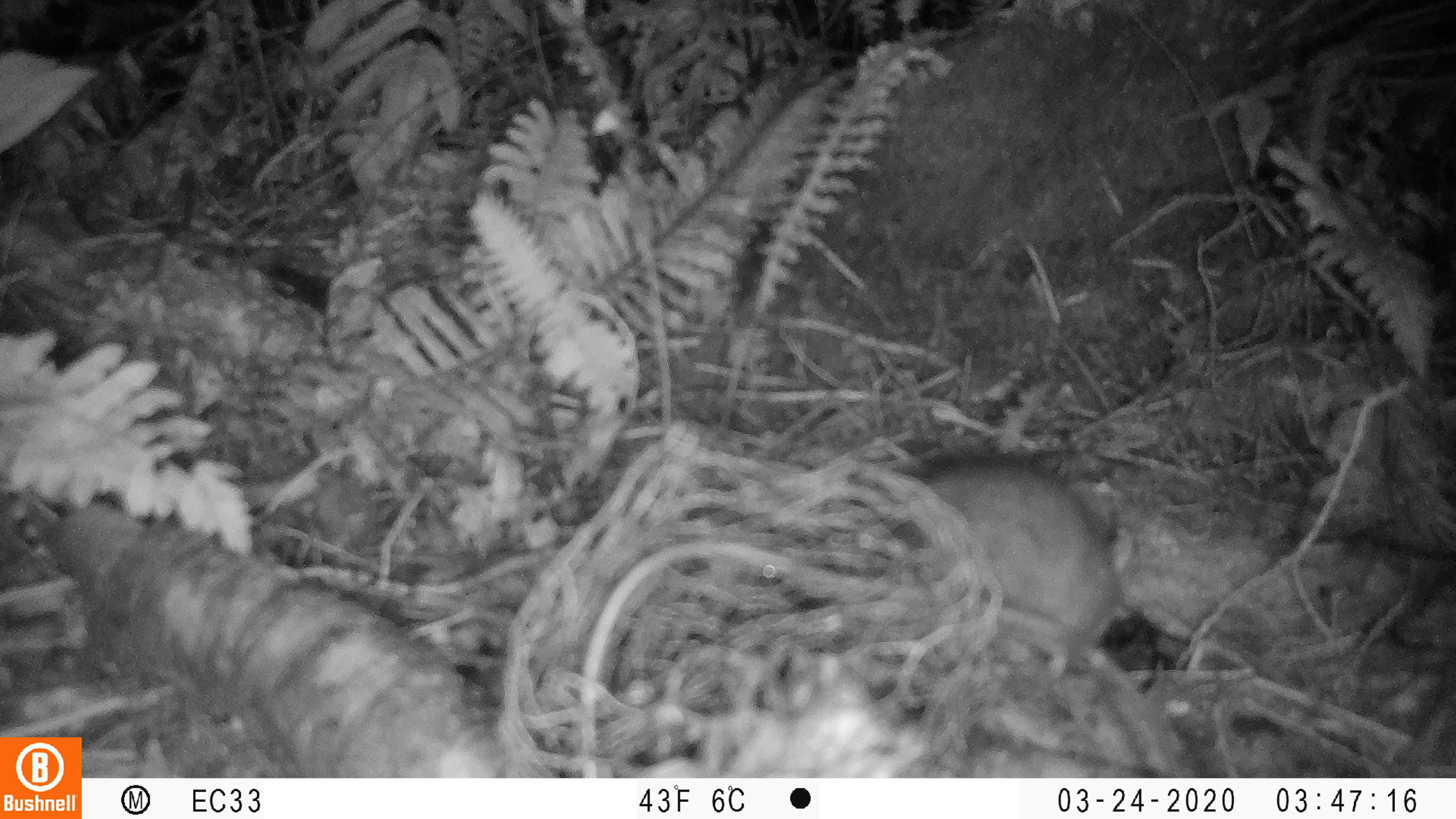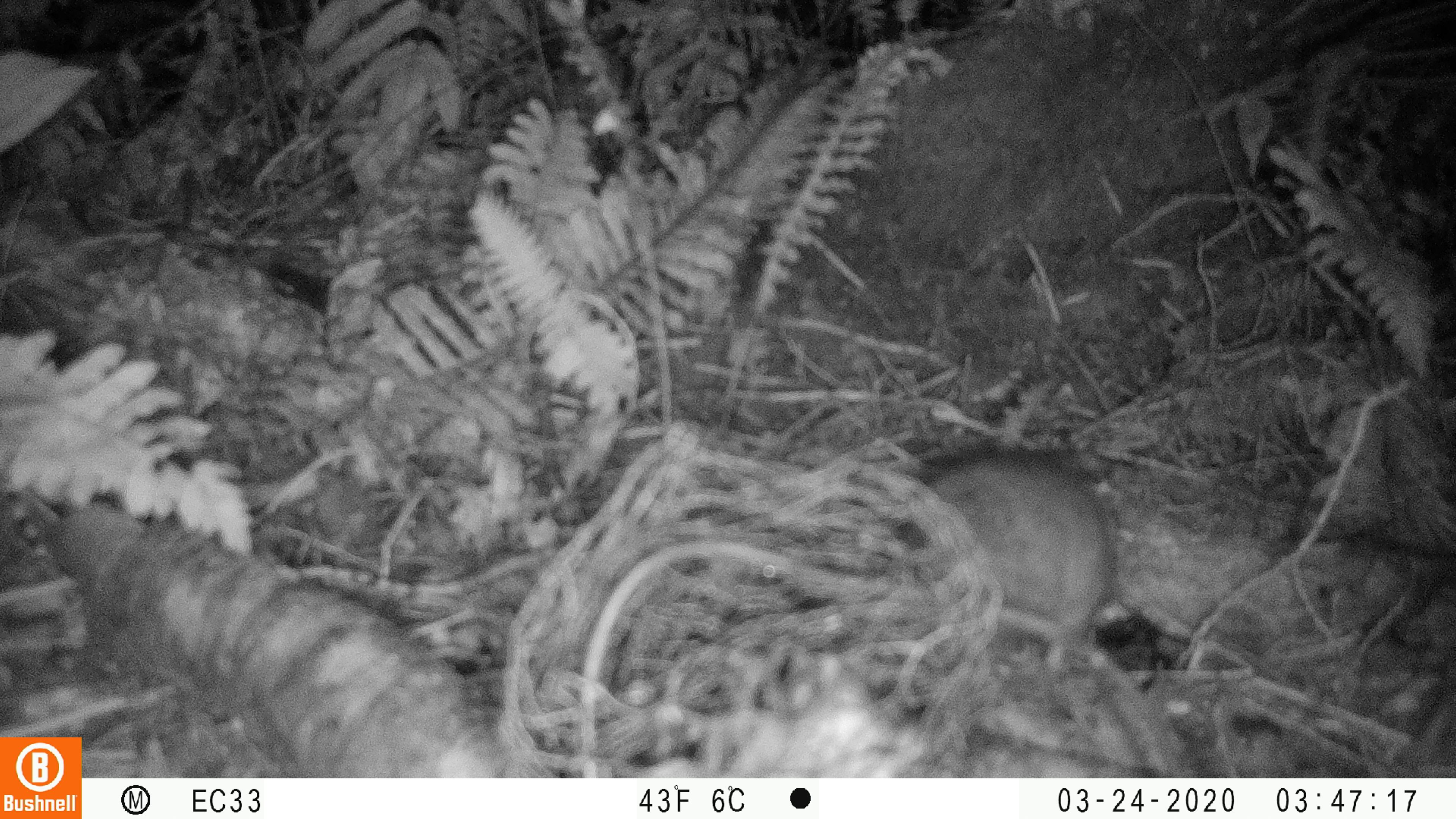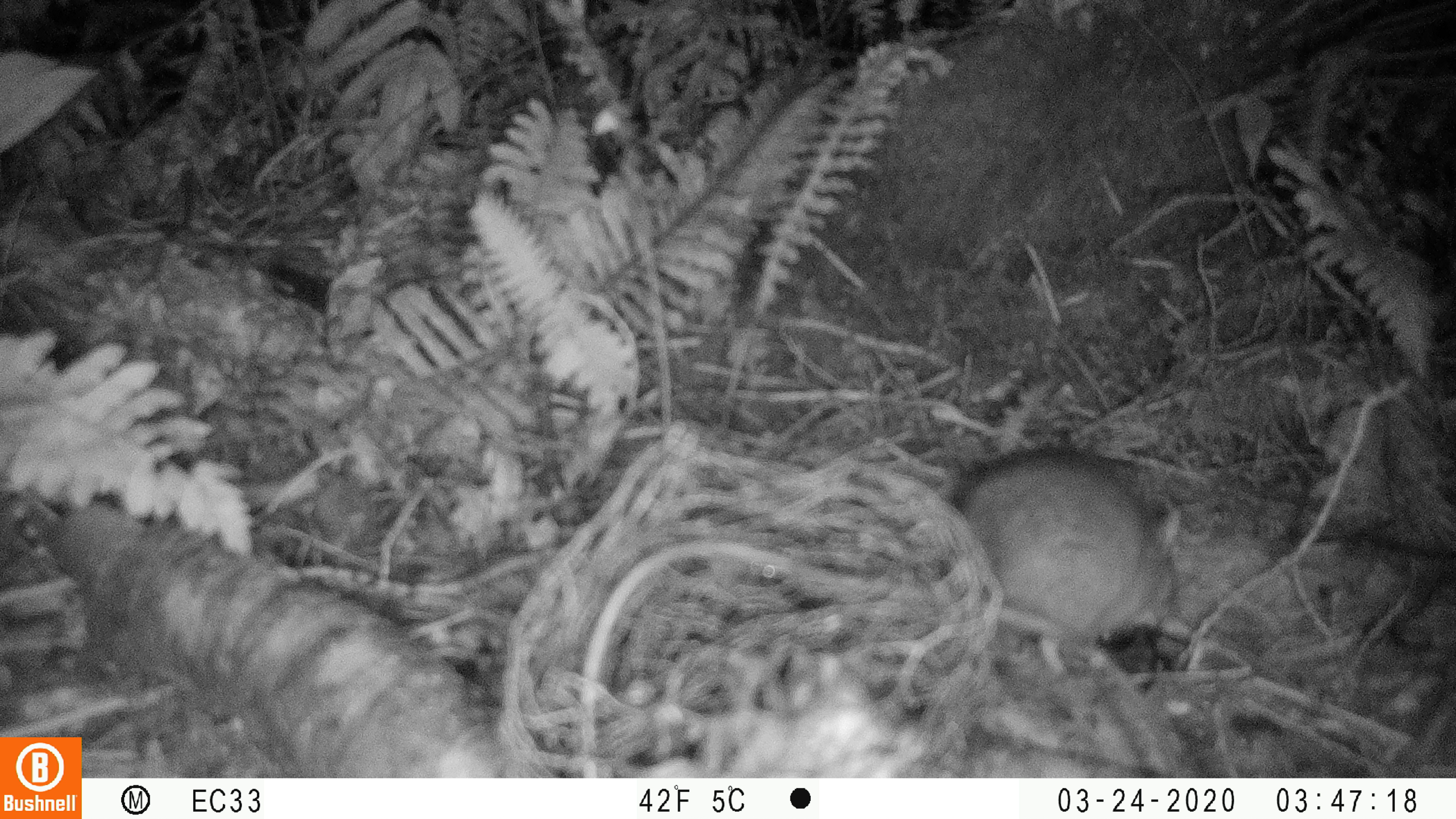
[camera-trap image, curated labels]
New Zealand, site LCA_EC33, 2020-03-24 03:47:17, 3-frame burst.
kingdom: Animalia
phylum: Chordata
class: Mammalia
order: Rodentia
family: Muridae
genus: Rattus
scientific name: Rattus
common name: rat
Rat (Rattus).